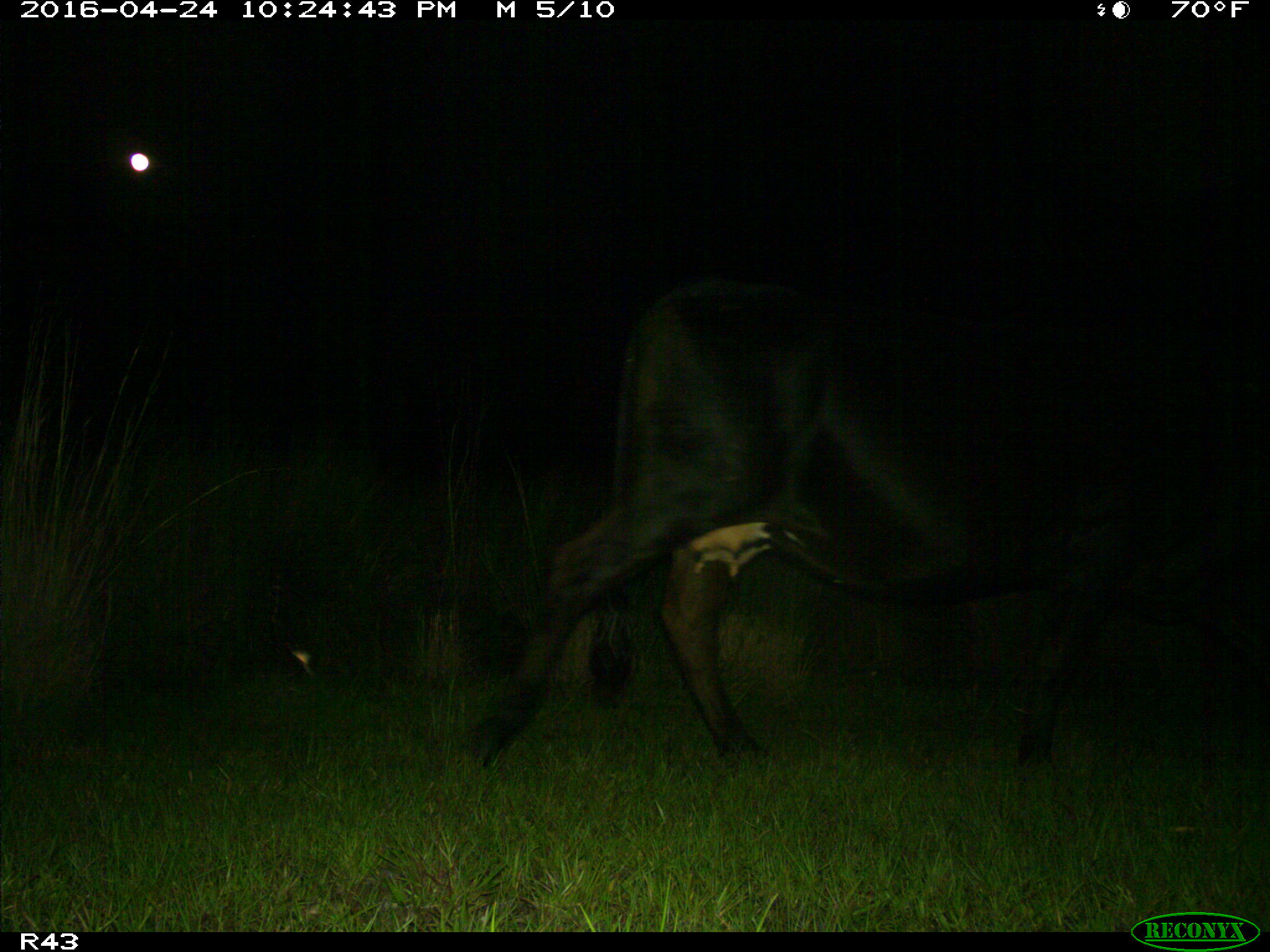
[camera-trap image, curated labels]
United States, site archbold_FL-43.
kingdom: Animalia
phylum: Chordata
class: Mammalia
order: Artiodactyla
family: Bovidae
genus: Bos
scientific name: Bos taurus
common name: domestic cow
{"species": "Bos taurus (domestic cow)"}